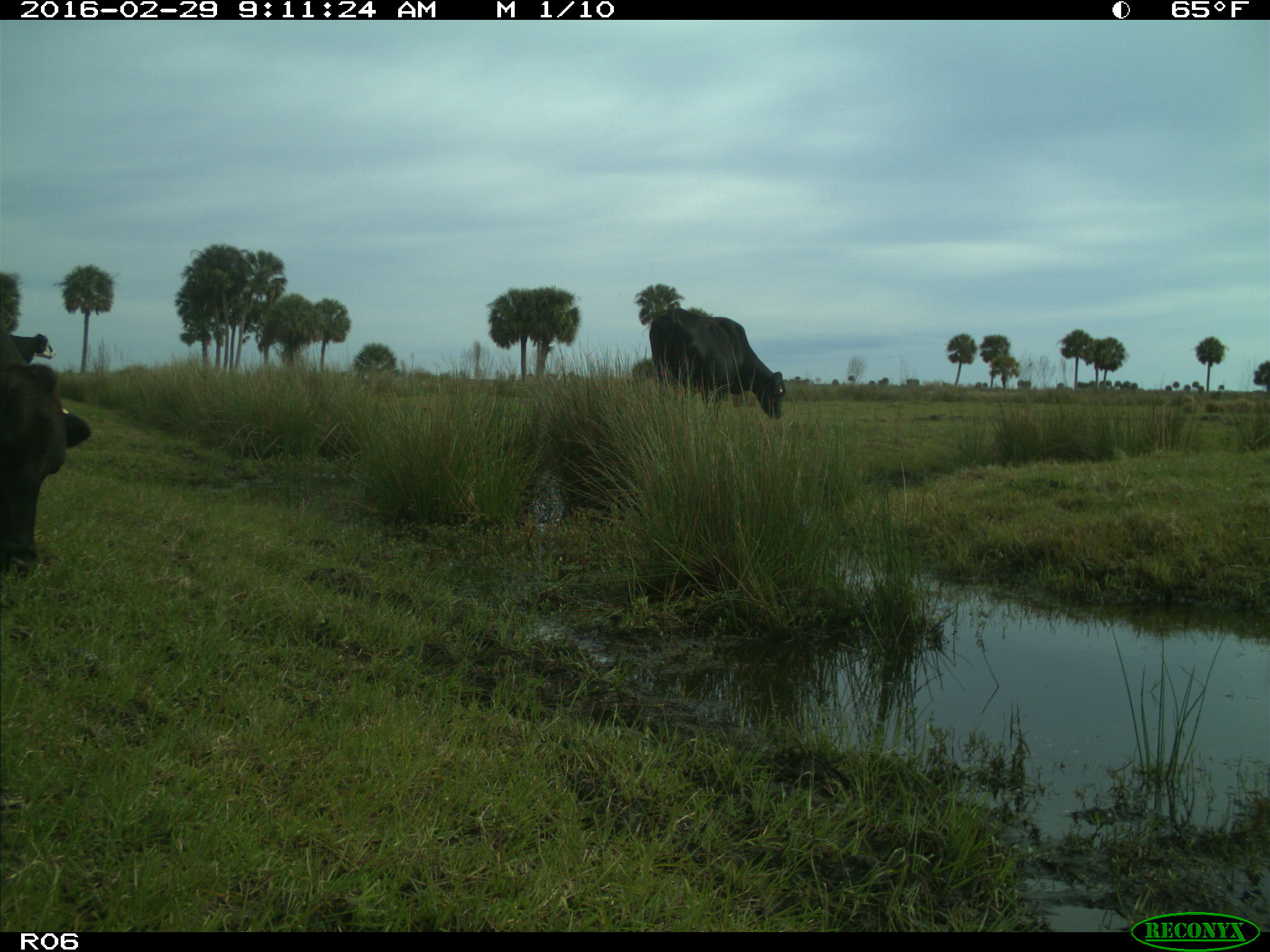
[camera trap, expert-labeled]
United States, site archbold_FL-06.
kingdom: Animalia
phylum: Chordata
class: Mammalia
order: Artiodactyla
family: Bovidae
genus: Bos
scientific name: Bos taurus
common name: domestic cow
Bos taurus (domestic cow).